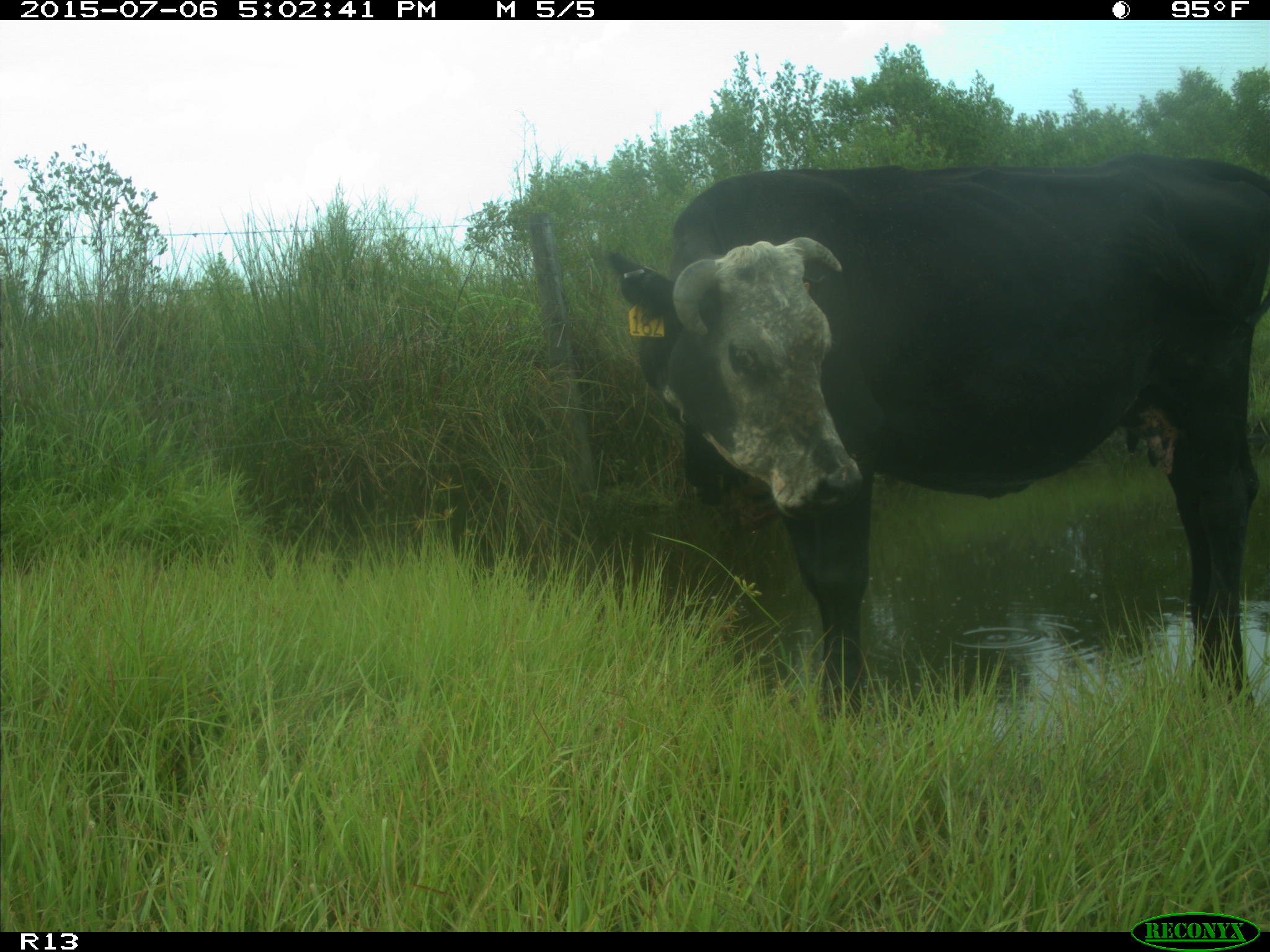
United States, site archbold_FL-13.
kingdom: Animalia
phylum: Chordata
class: Mammalia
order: Artiodactyla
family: Bovidae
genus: Bos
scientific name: Bos taurus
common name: domestic cow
Bos taurus (domestic cow).